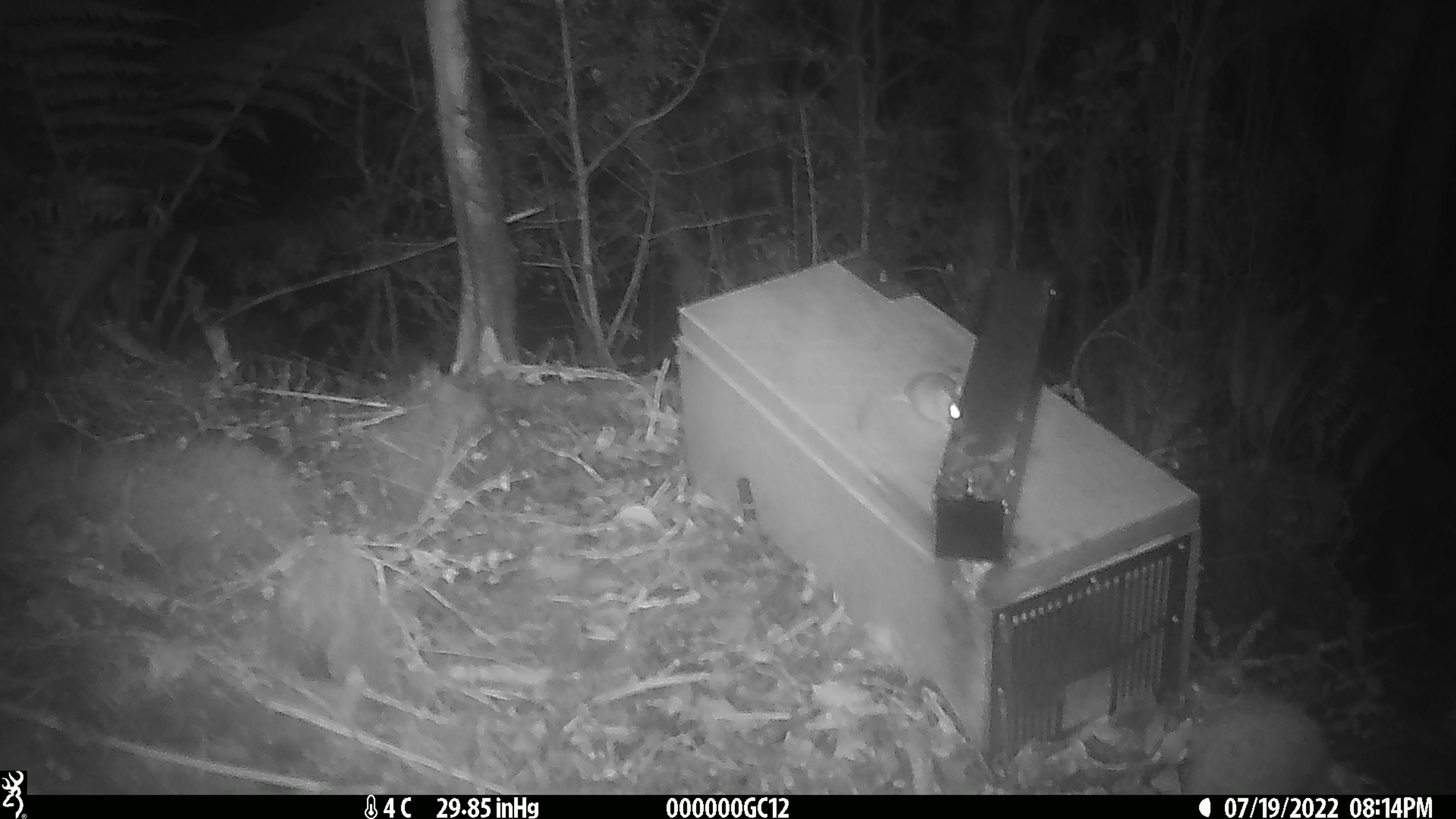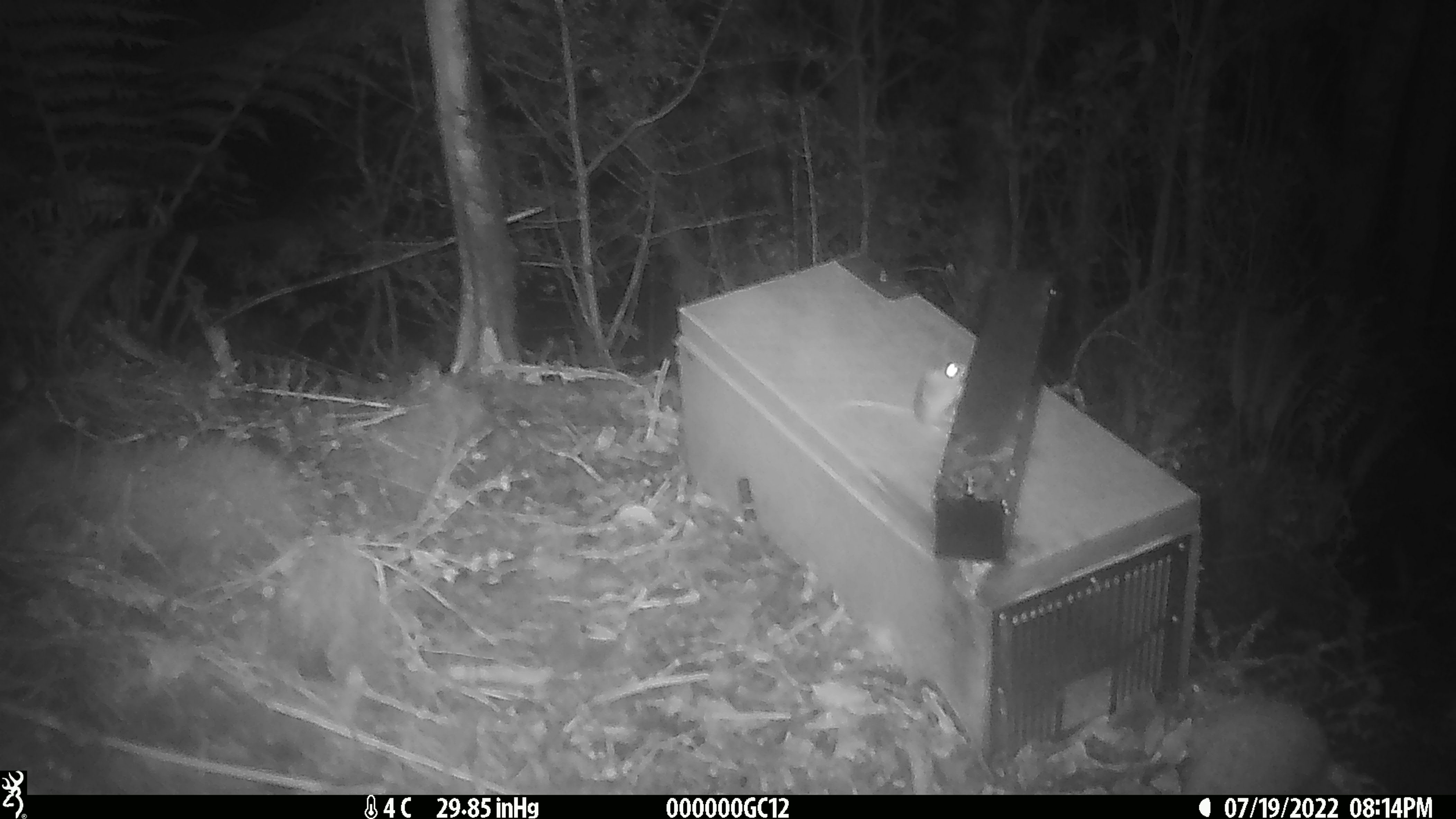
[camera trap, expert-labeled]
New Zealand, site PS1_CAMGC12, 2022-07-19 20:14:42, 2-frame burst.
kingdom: Animalia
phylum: Chordata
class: Mammalia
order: Rodentia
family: Muridae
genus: Mus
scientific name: Mus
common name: mouse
Mouse (Mus).